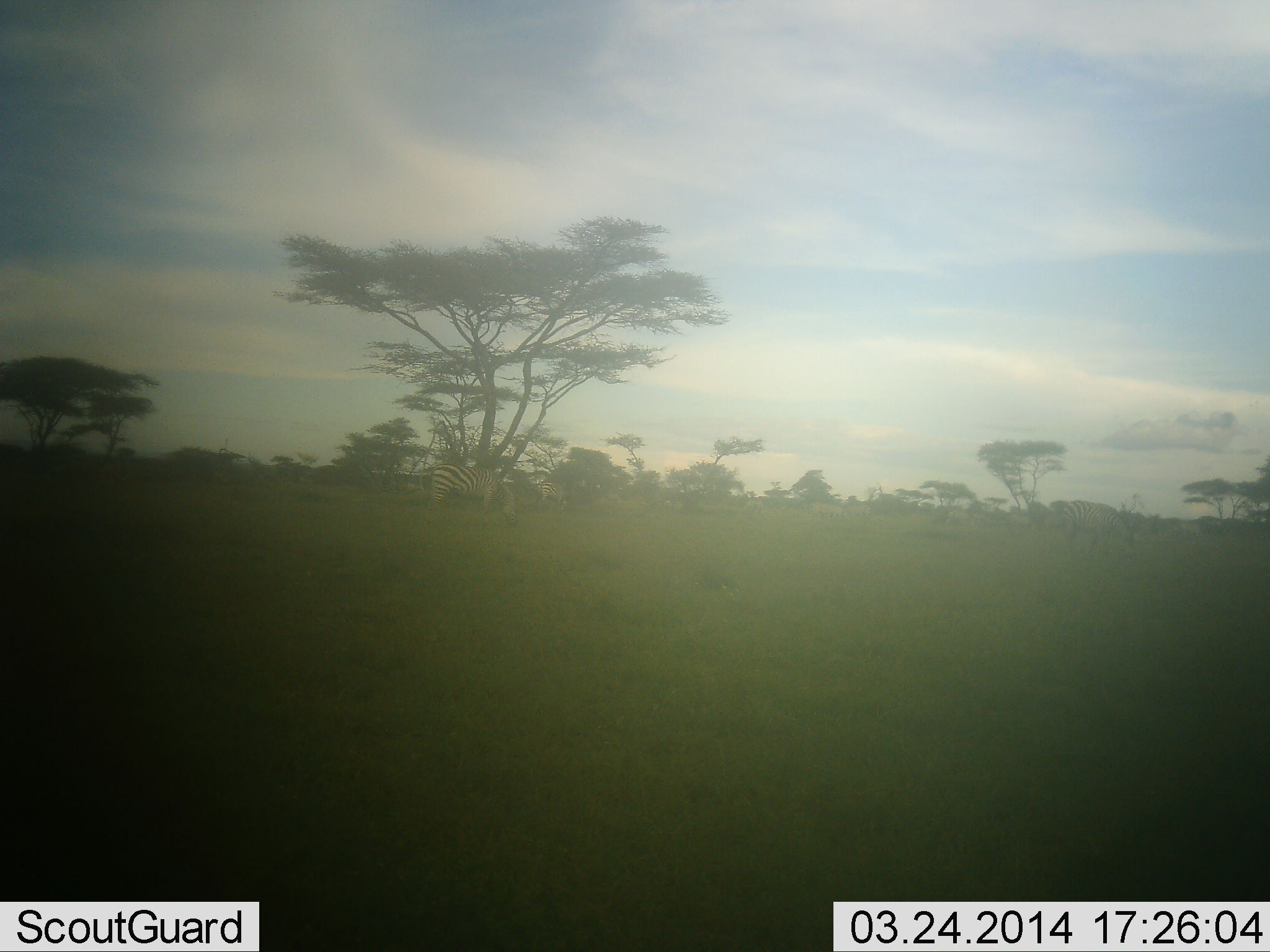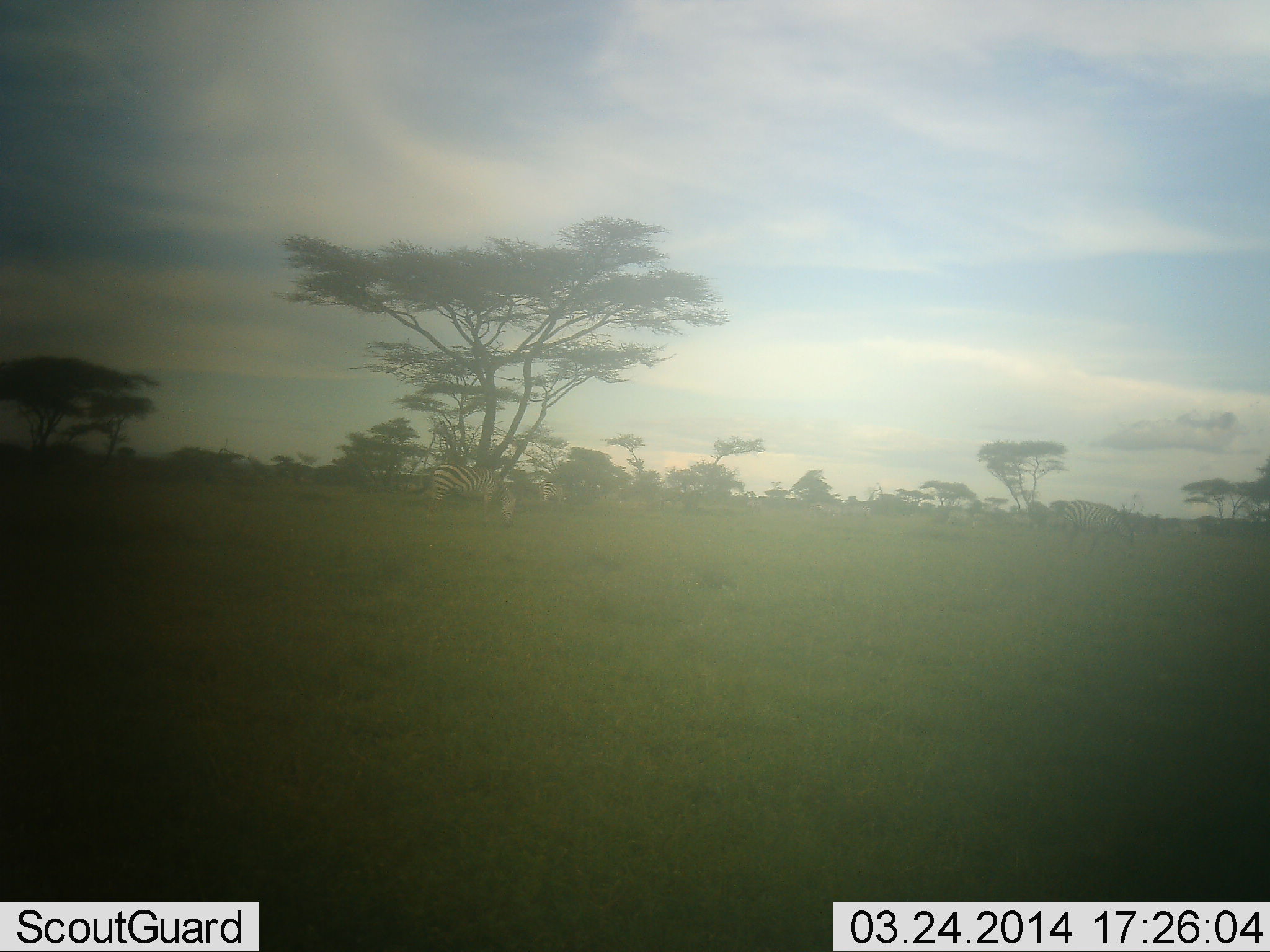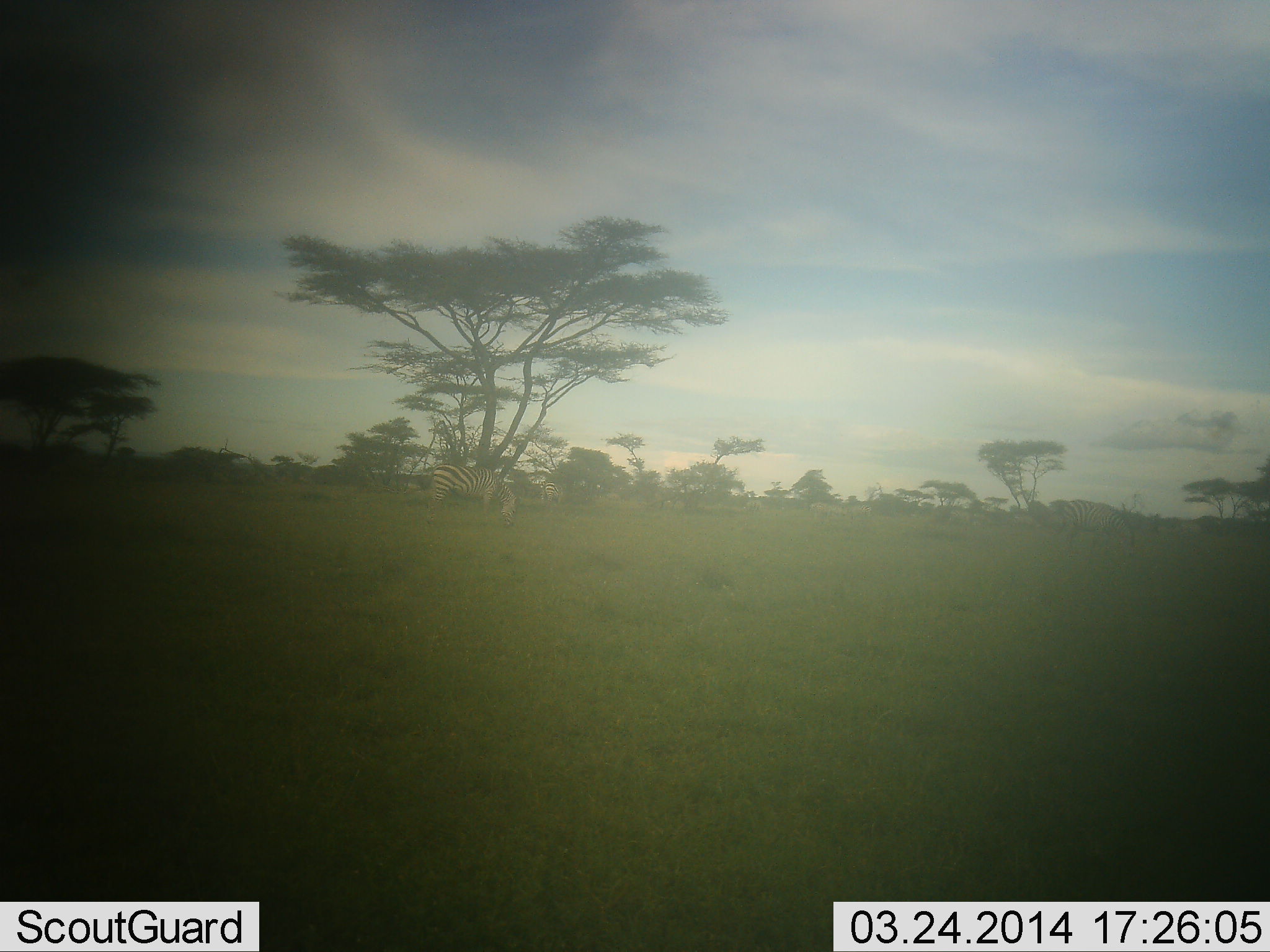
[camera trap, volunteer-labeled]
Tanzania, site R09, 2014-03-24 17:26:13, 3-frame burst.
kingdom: Animalia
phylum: Chordata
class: Mammalia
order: Perissodactyla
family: Equidae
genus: Equus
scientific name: Equus quagga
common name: plains zebra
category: zebra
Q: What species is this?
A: Zebra (plains zebra) (Equus quagga).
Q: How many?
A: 1.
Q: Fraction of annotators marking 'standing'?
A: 50%.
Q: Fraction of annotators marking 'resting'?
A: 0%.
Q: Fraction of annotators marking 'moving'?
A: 0%.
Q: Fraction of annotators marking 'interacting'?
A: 0%.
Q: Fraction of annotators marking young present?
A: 0%.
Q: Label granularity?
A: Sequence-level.